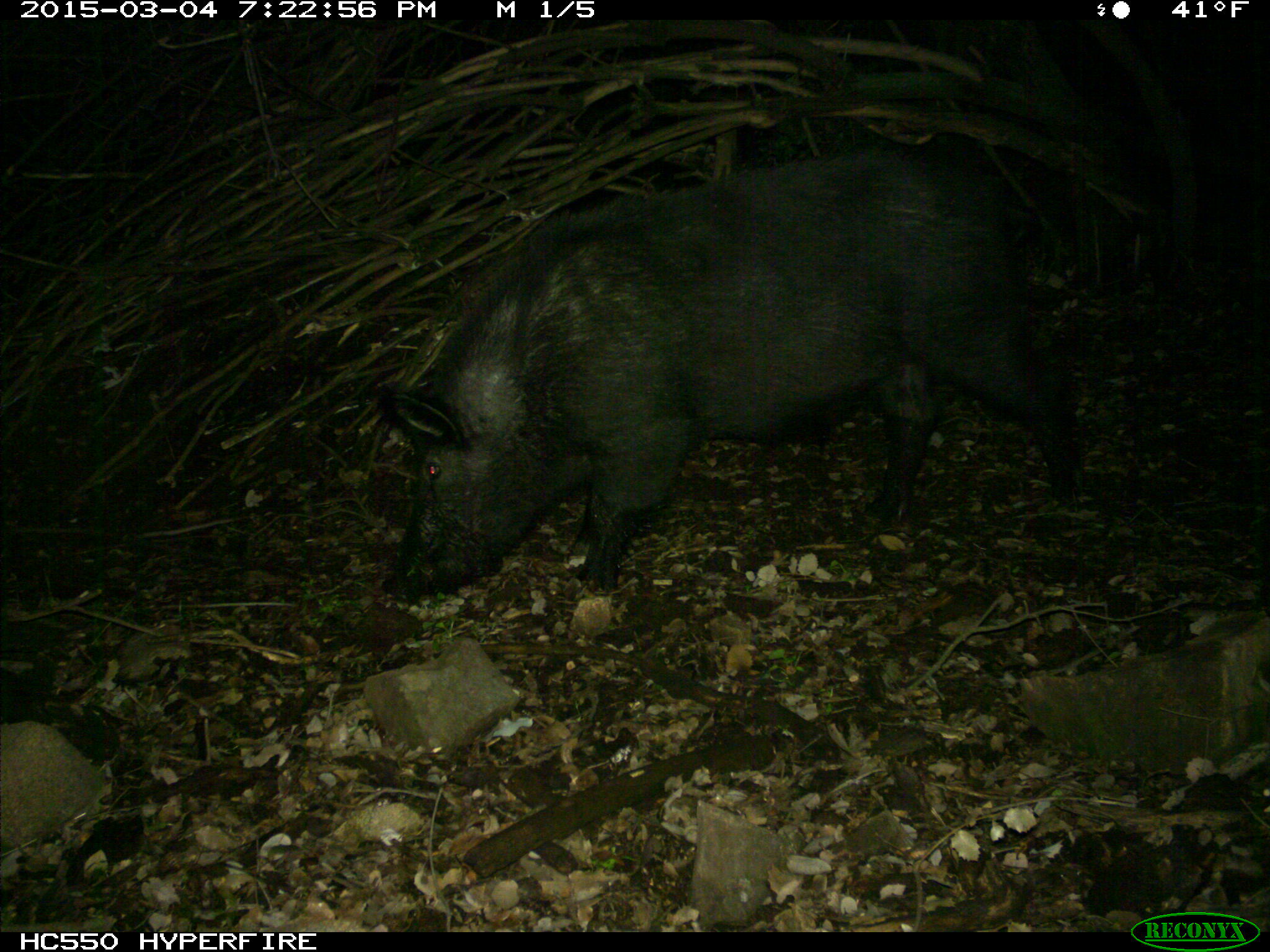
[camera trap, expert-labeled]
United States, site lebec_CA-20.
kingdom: Animalia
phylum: Chordata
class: Mammalia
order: Artiodactyla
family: Suidae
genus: Sus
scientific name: Sus scrofa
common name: wild boar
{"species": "Sus scrofa (wild boar)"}